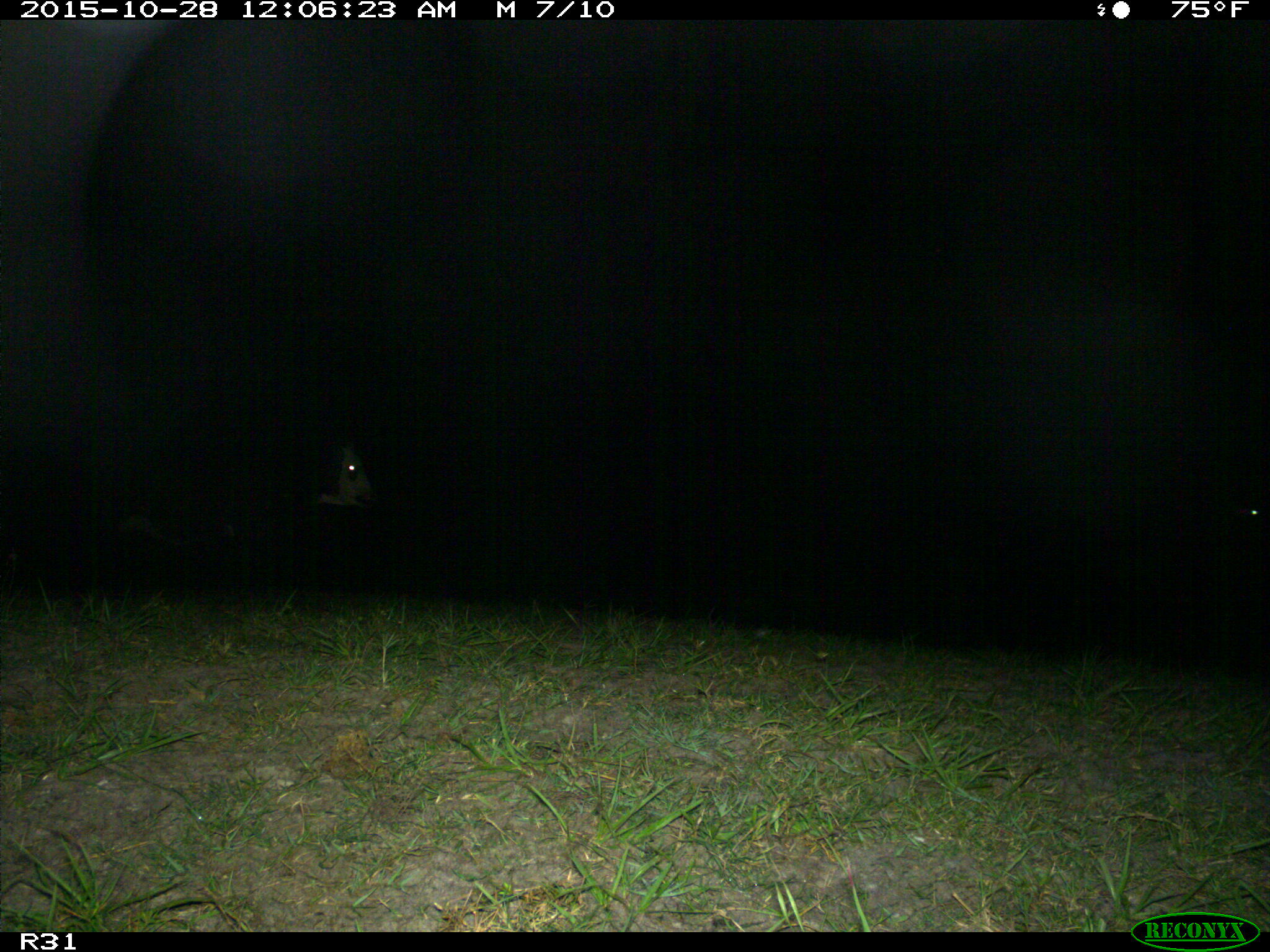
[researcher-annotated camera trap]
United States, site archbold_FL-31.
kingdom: Animalia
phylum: Chordata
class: Mammalia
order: Artiodactyla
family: Bovidae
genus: Bos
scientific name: Bos taurus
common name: domestic cow